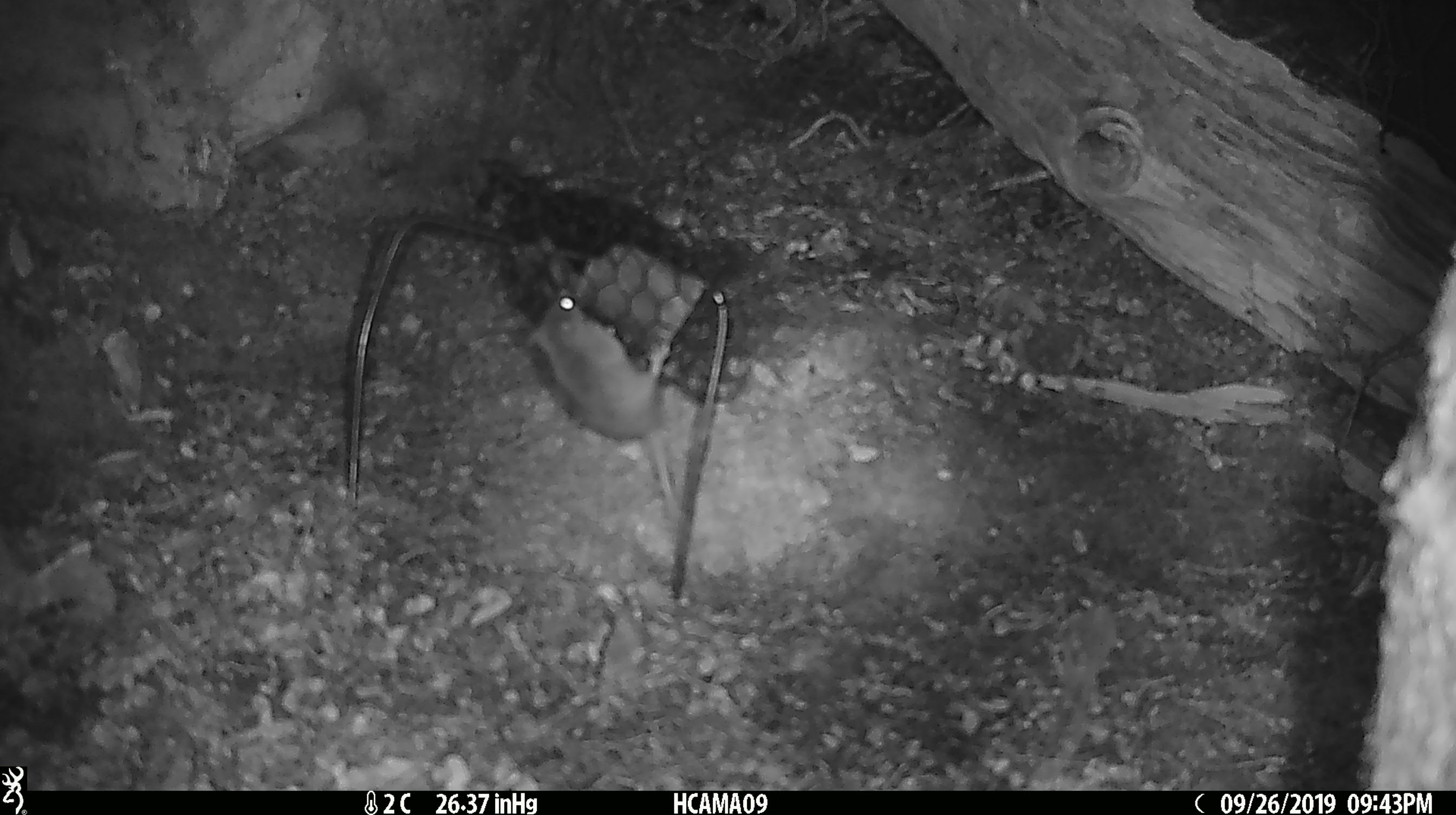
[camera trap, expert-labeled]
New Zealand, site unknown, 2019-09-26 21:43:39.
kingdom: Animalia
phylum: Chordata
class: Mammalia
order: Rodentia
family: Muridae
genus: Mus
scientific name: Mus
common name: mouse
Mouse (Mus).